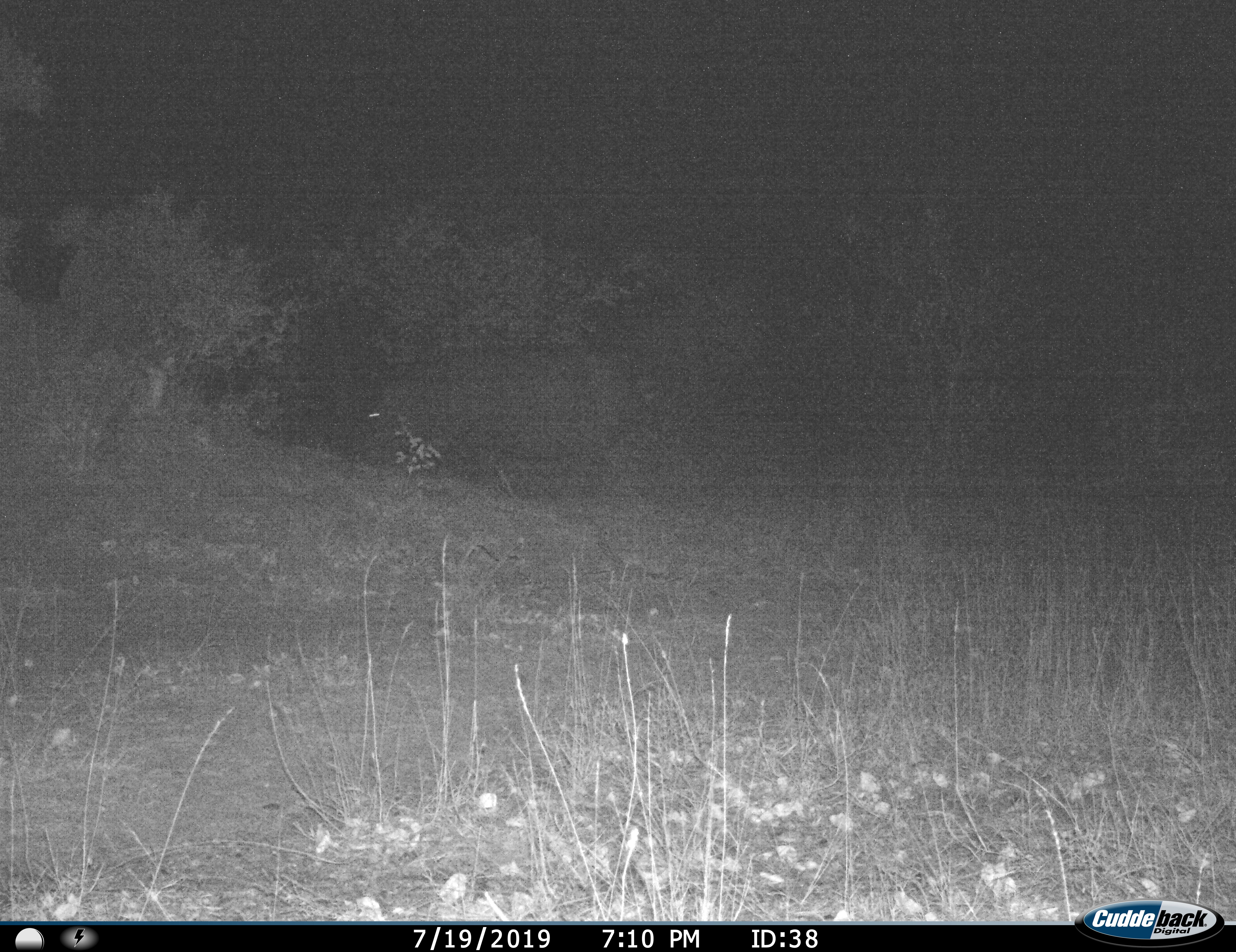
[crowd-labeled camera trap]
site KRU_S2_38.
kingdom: Animalia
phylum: Chordata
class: Mammalia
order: Artiodactyla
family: Hippopotamidae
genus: Hippopotamus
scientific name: Hippopotamus amphibius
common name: hippopotamus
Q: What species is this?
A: Hippopotamus (Hippopotamus amphibius).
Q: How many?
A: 1.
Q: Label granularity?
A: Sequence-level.